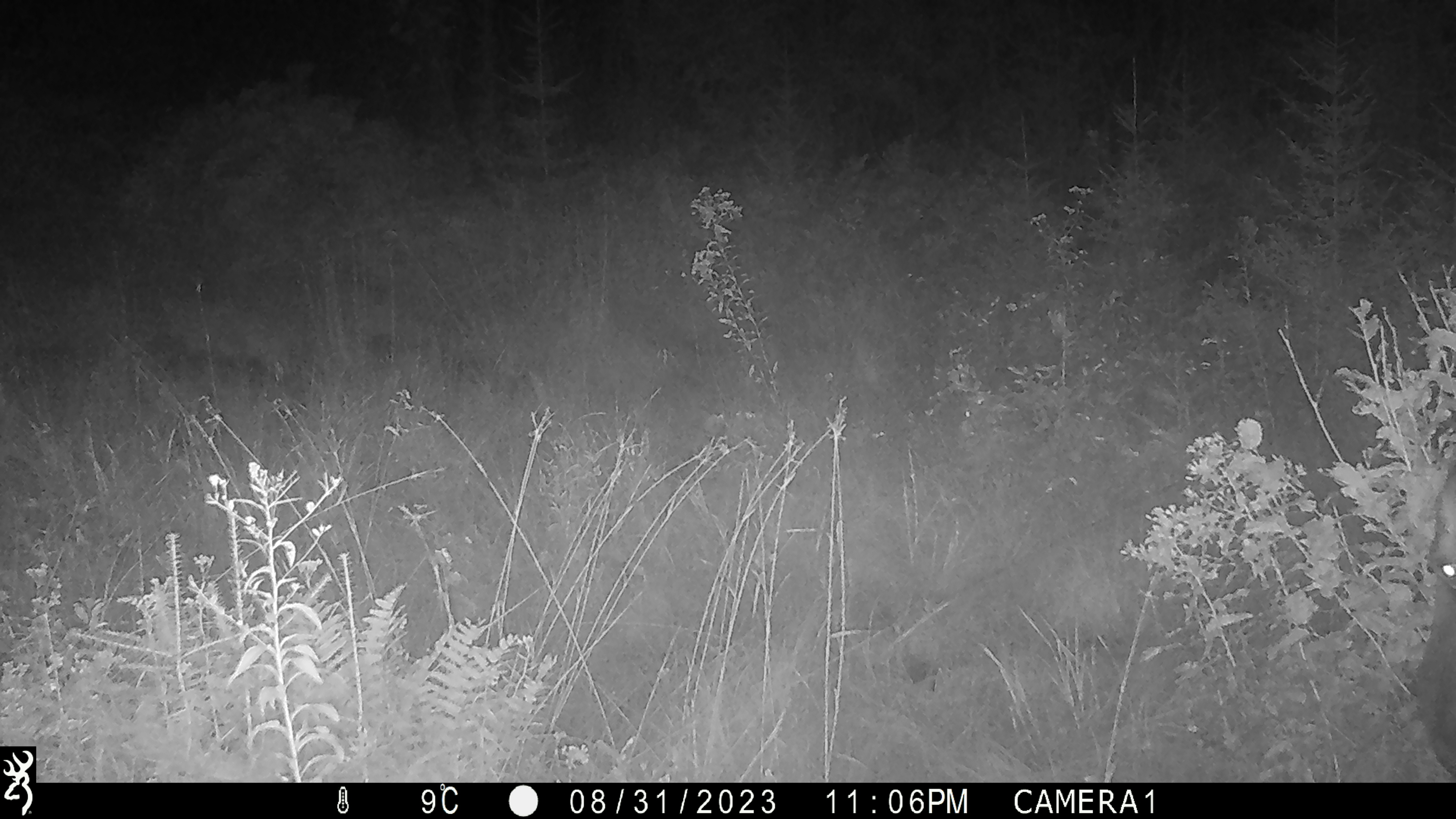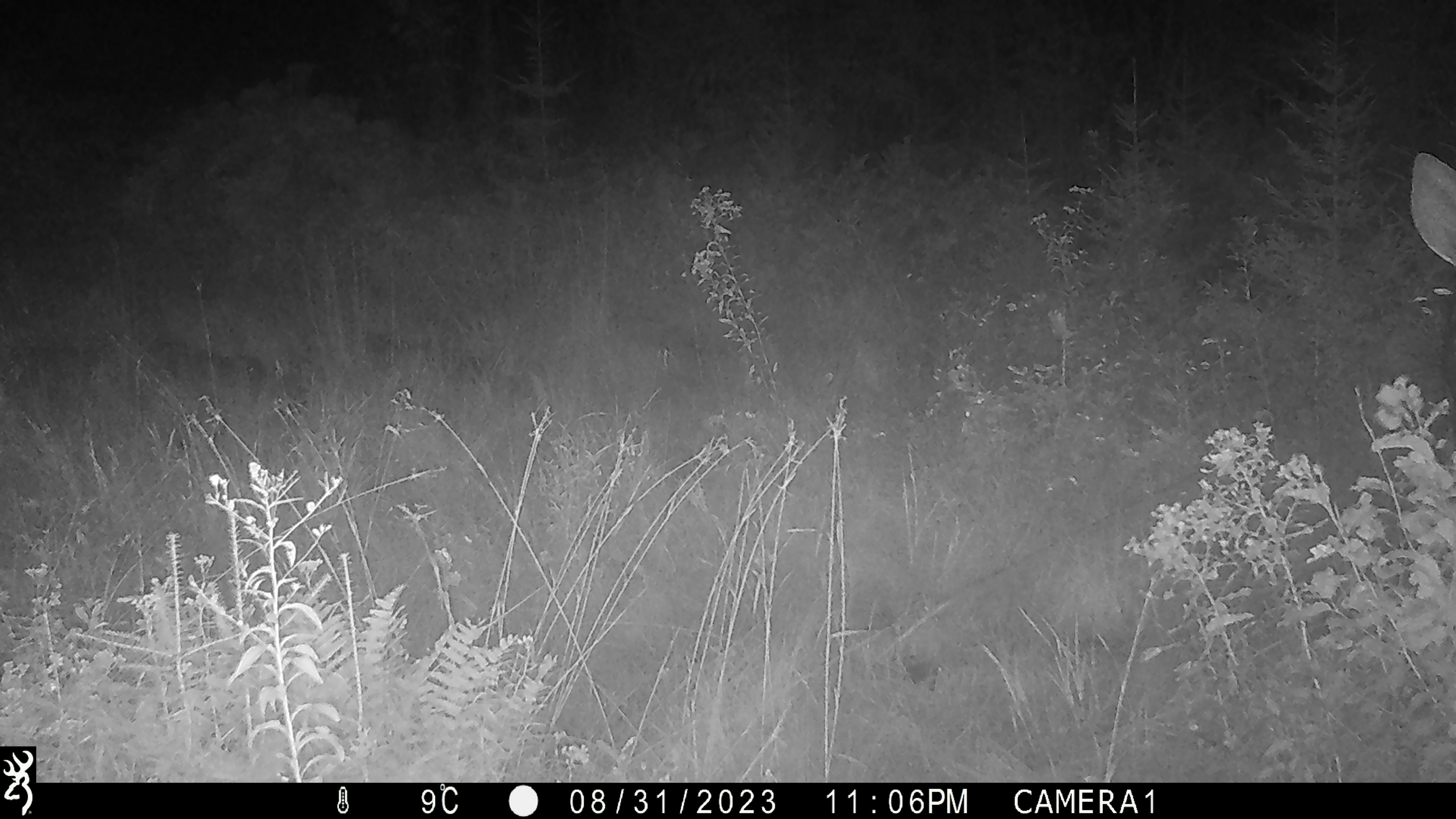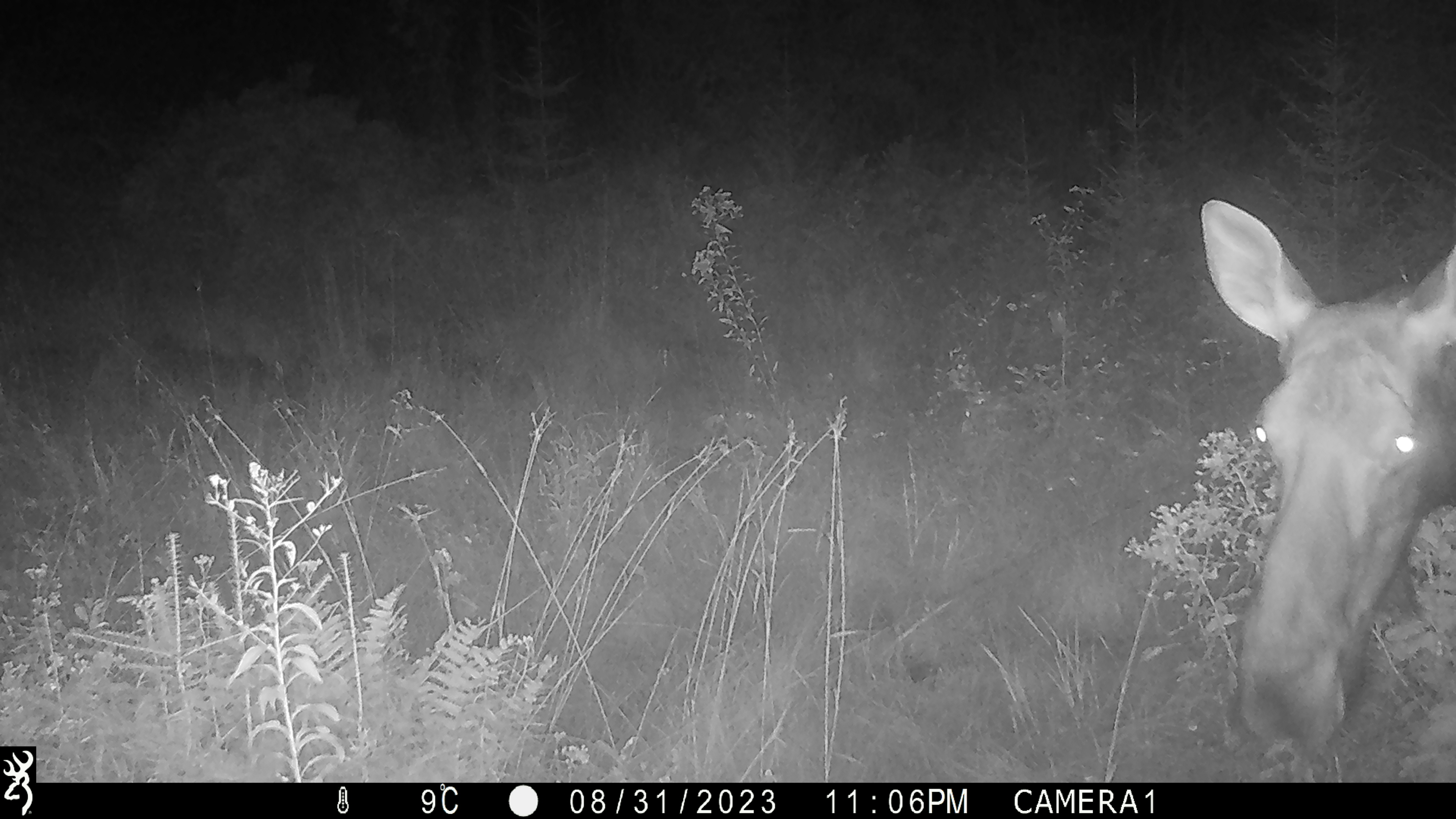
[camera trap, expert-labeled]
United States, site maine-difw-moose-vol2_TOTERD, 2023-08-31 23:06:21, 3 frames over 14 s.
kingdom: Animalia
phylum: Chordata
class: Mammalia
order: Artiodactyla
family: Cervidae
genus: Alces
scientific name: Alces alces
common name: moose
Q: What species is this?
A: Moose (Alces alces).